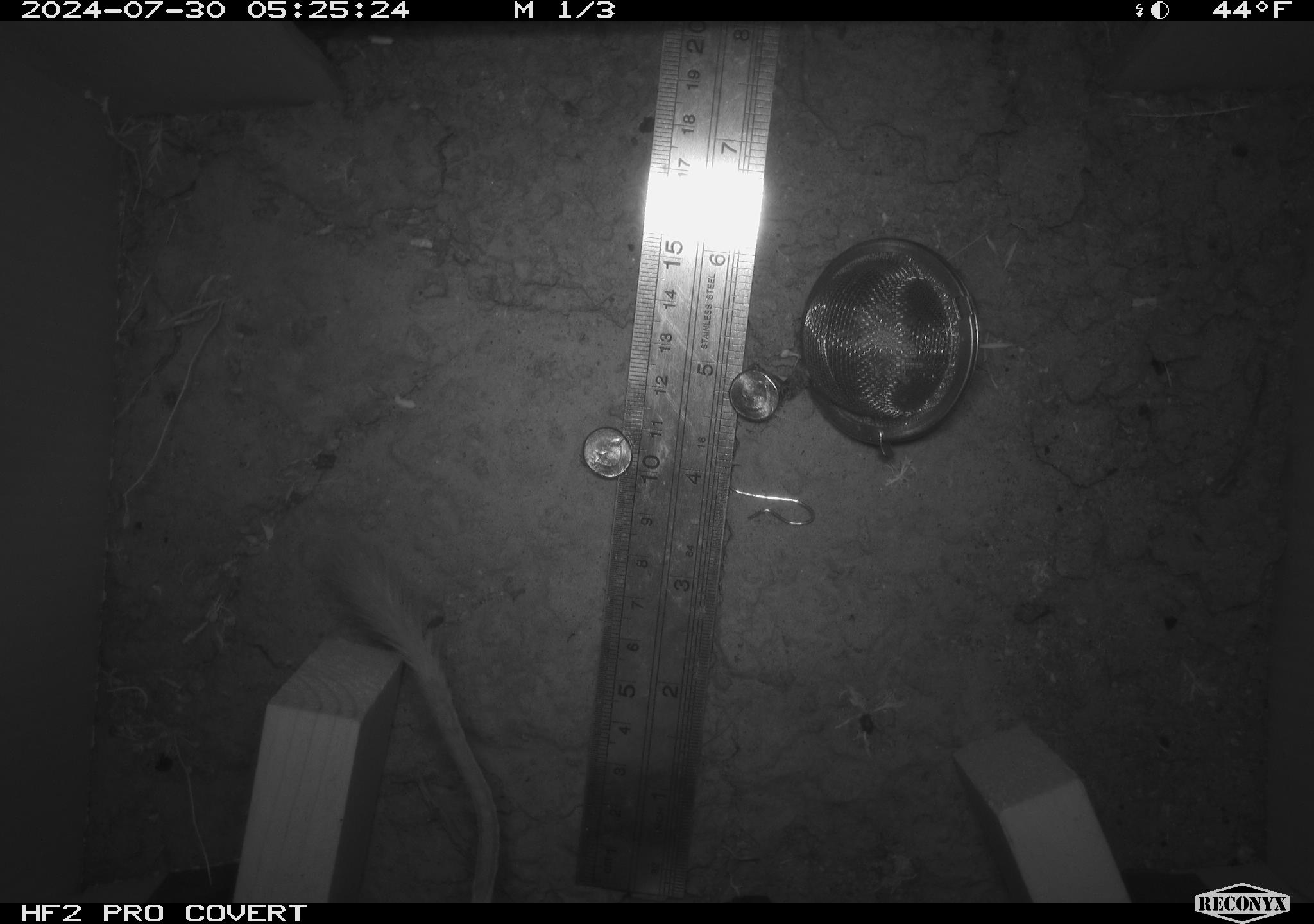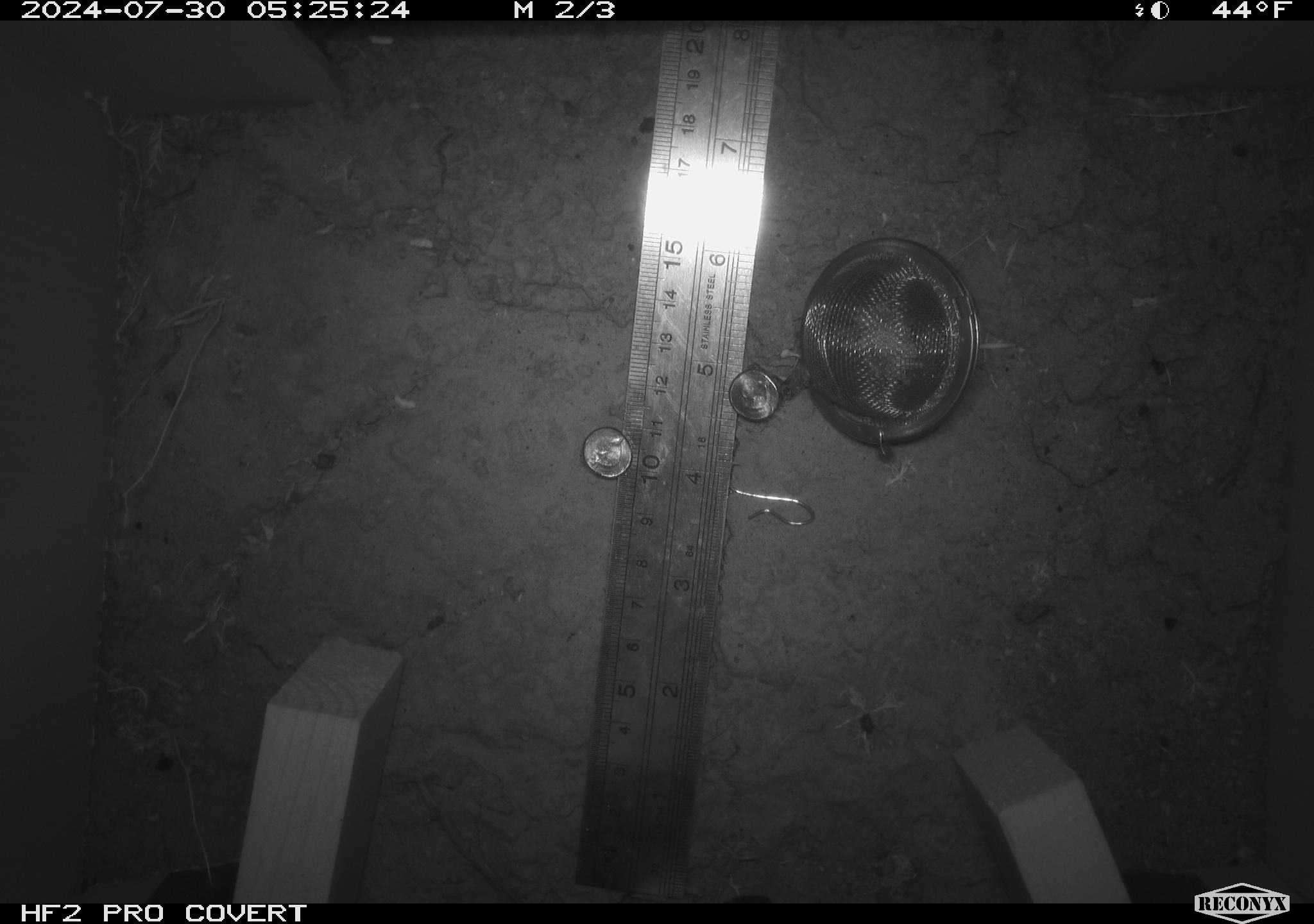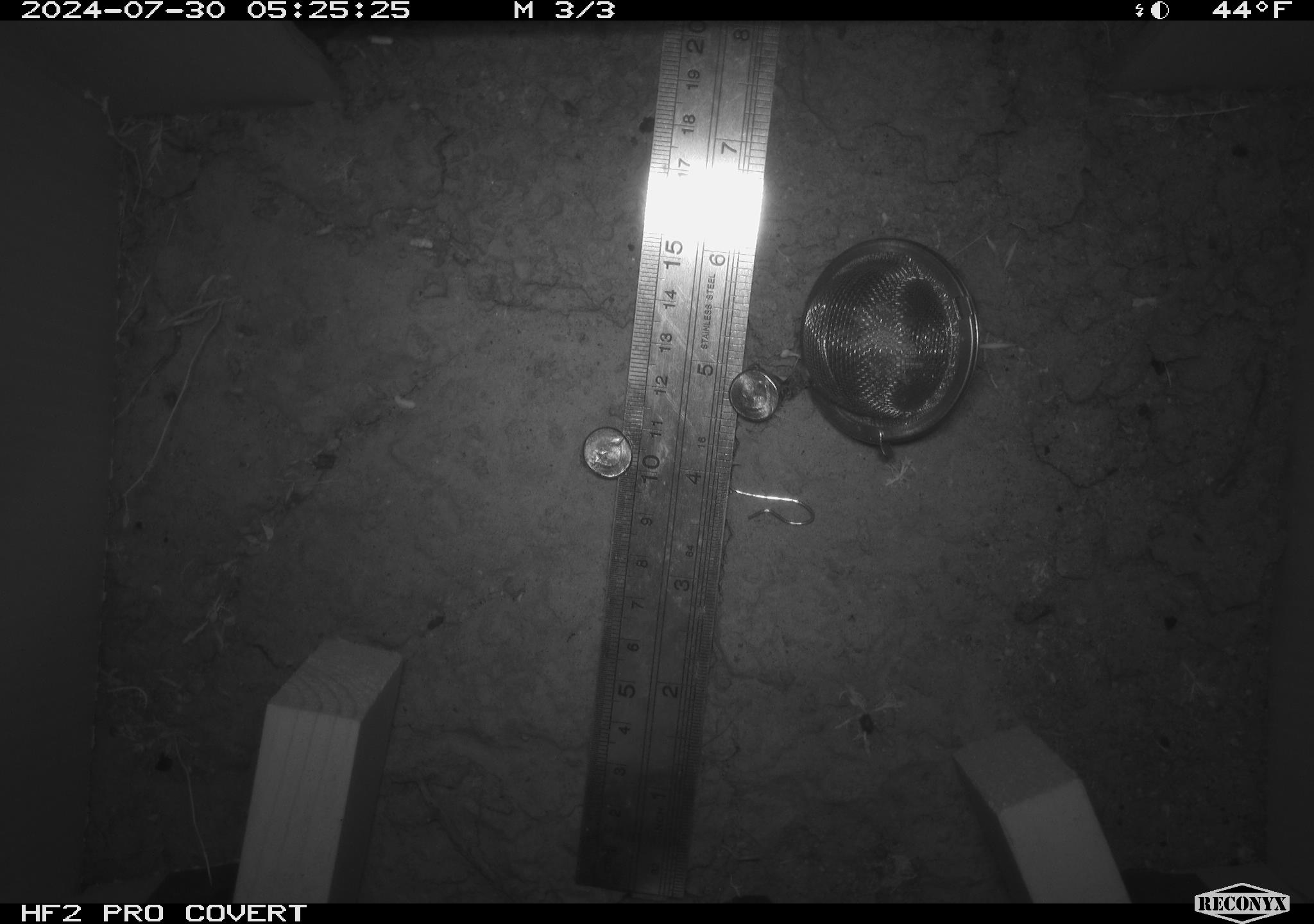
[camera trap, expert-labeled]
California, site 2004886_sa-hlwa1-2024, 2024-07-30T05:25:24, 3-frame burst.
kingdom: Animalia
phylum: Chordata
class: Mammalia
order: Rodentia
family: Heteromyidae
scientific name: Heteromyidae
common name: kangaroo rats and pocket mice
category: heteromyidae family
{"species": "heteromyidae family (kangaroo rats and pocket mice) (Heteromyidae)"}